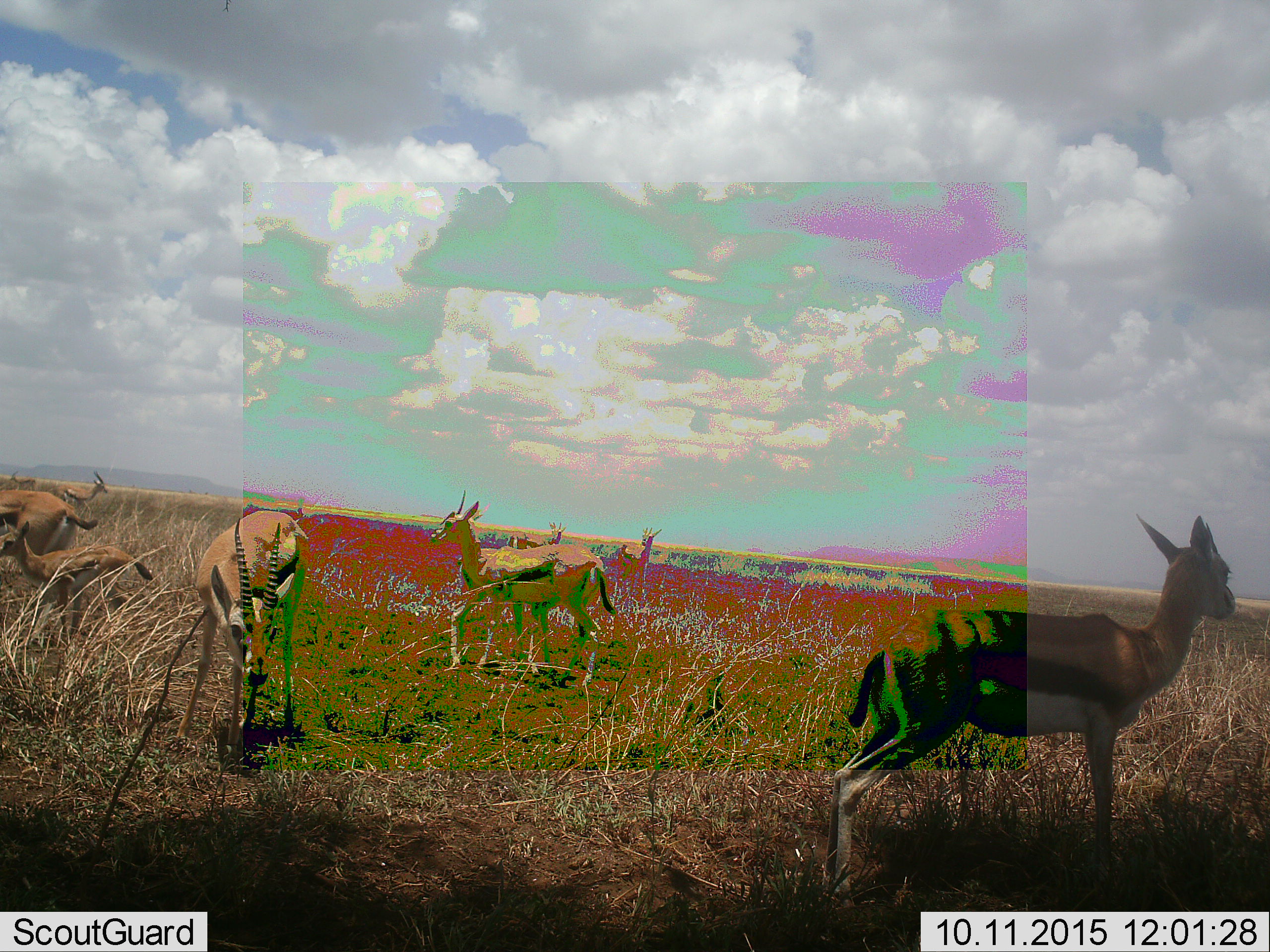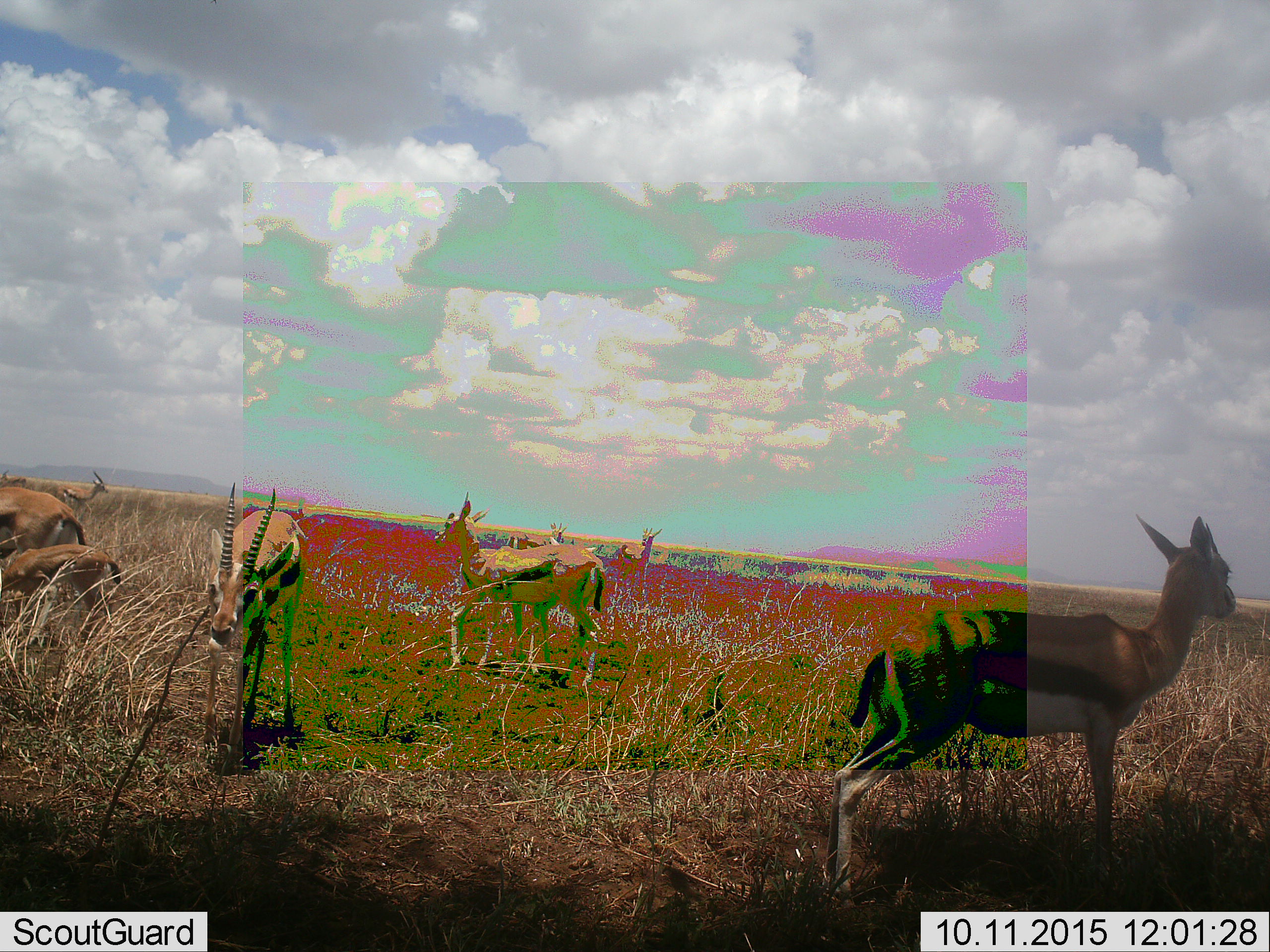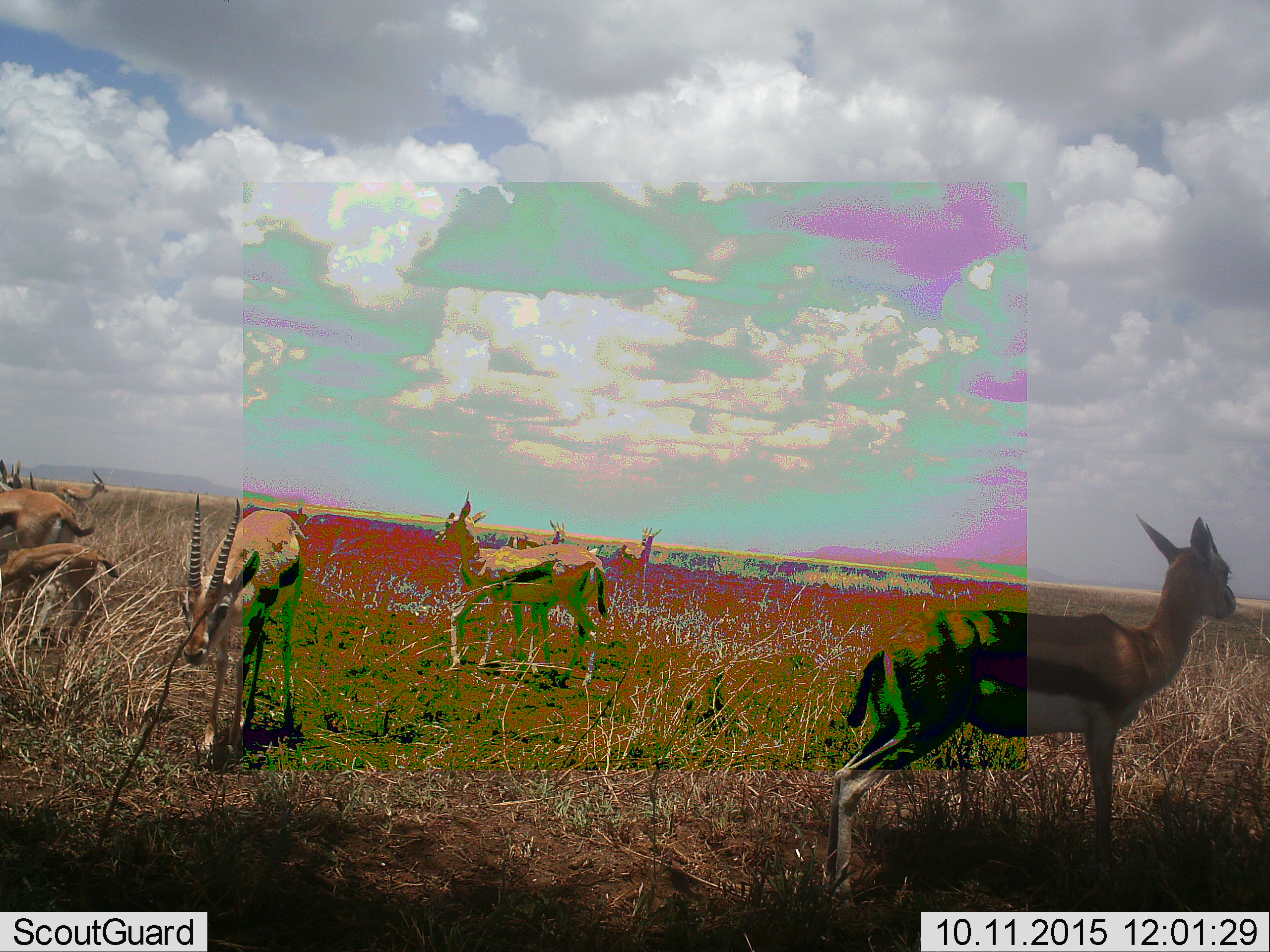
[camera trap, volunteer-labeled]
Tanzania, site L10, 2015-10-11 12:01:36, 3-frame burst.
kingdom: Animalia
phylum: Chordata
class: Mammalia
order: Artiodactyla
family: Bovidae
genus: Eudorcas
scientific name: Eudorcas thomsonii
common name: thomson's gazelle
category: gazellethomsons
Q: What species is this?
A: Gazellethomsons (thomson's gazelle) (Eudorcas thomsonii).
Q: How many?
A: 9.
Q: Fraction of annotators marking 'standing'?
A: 78%.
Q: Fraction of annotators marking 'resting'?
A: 0%.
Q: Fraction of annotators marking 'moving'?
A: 44%.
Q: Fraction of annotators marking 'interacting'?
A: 11%.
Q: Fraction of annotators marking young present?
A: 67%.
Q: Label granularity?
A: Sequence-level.